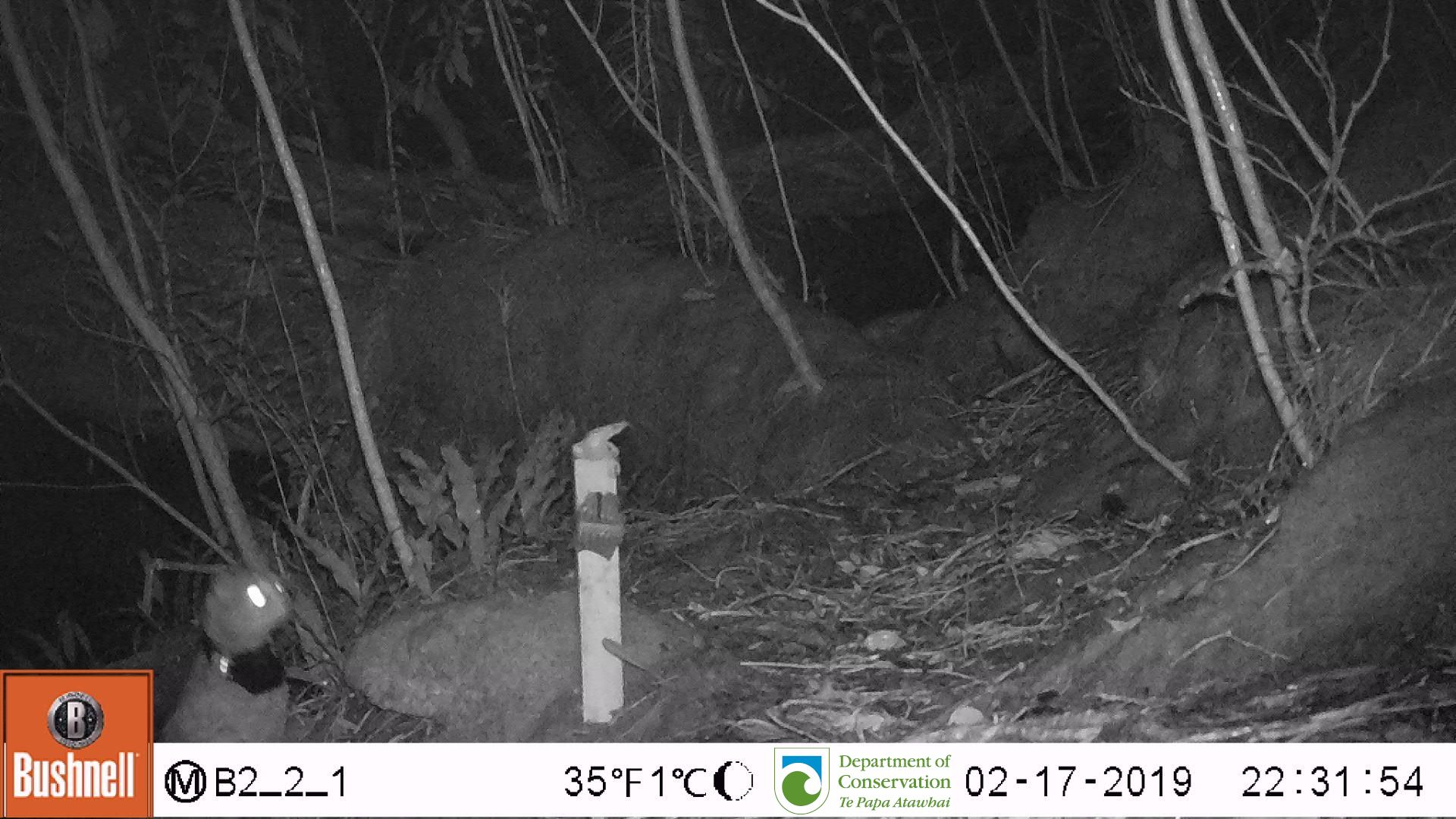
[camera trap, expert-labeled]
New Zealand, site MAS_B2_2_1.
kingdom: Animalia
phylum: Chordata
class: Mammalia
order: Carnivora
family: Felidae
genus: Felis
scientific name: Felis catus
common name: domestic cat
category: cat